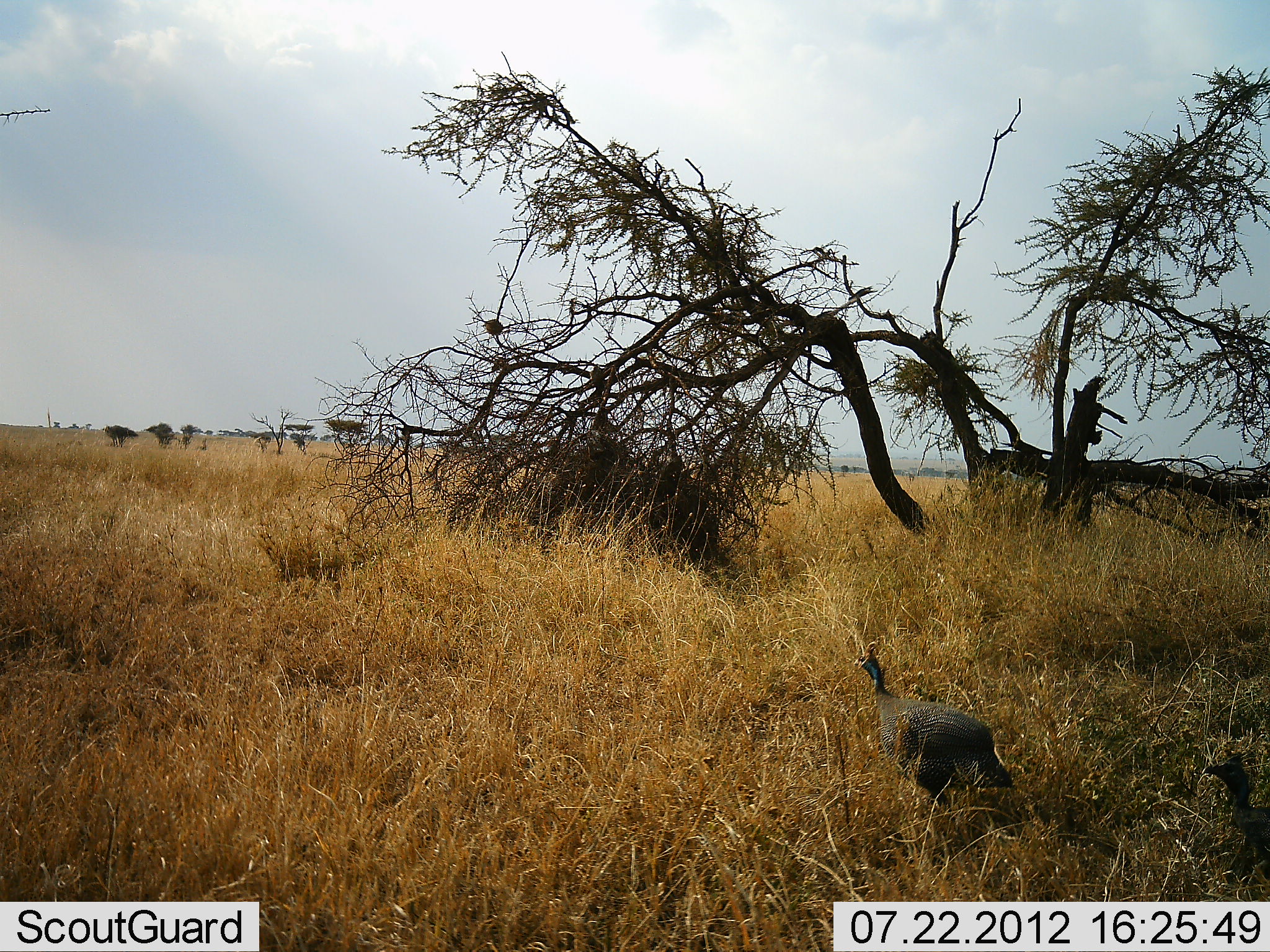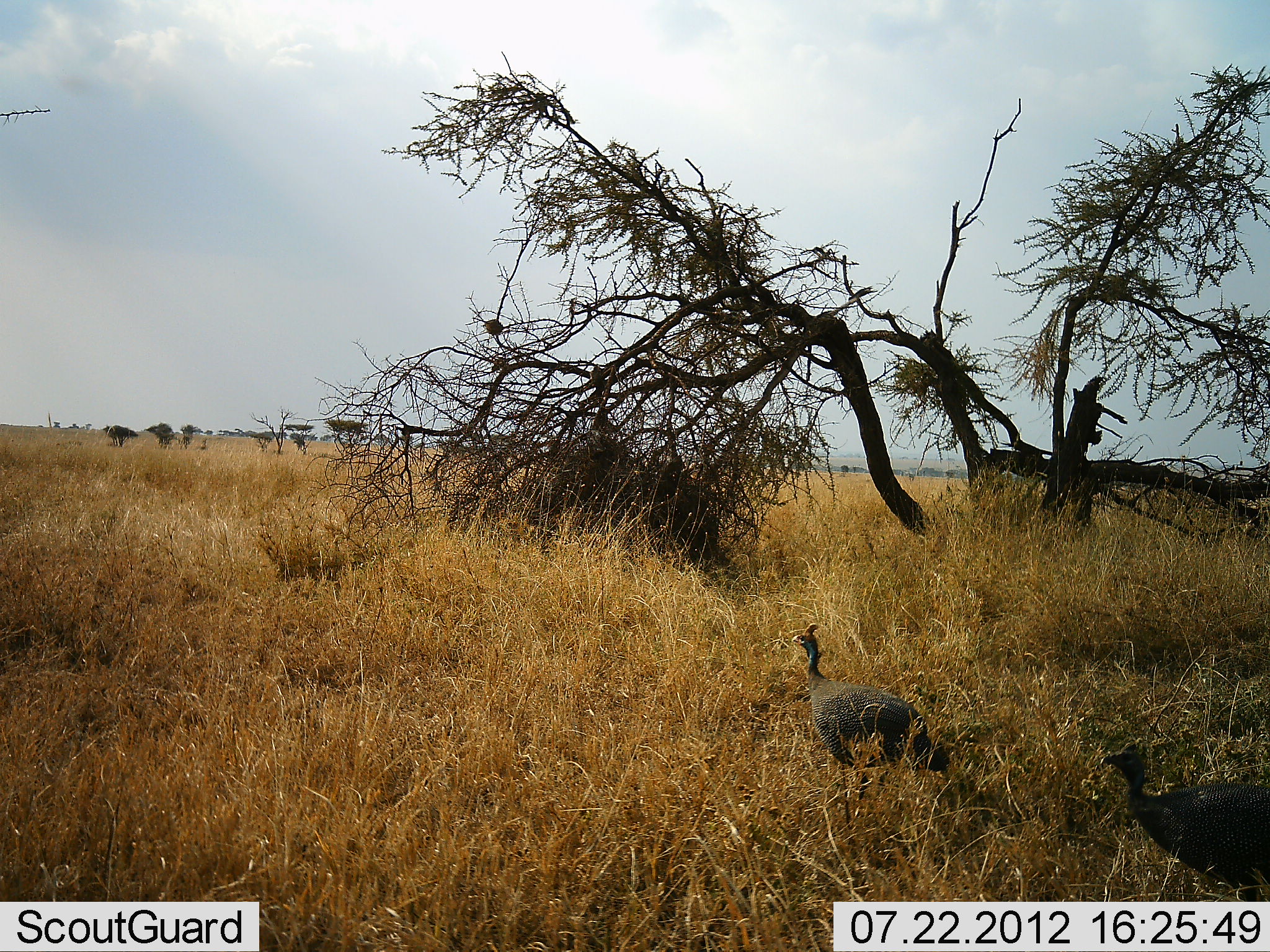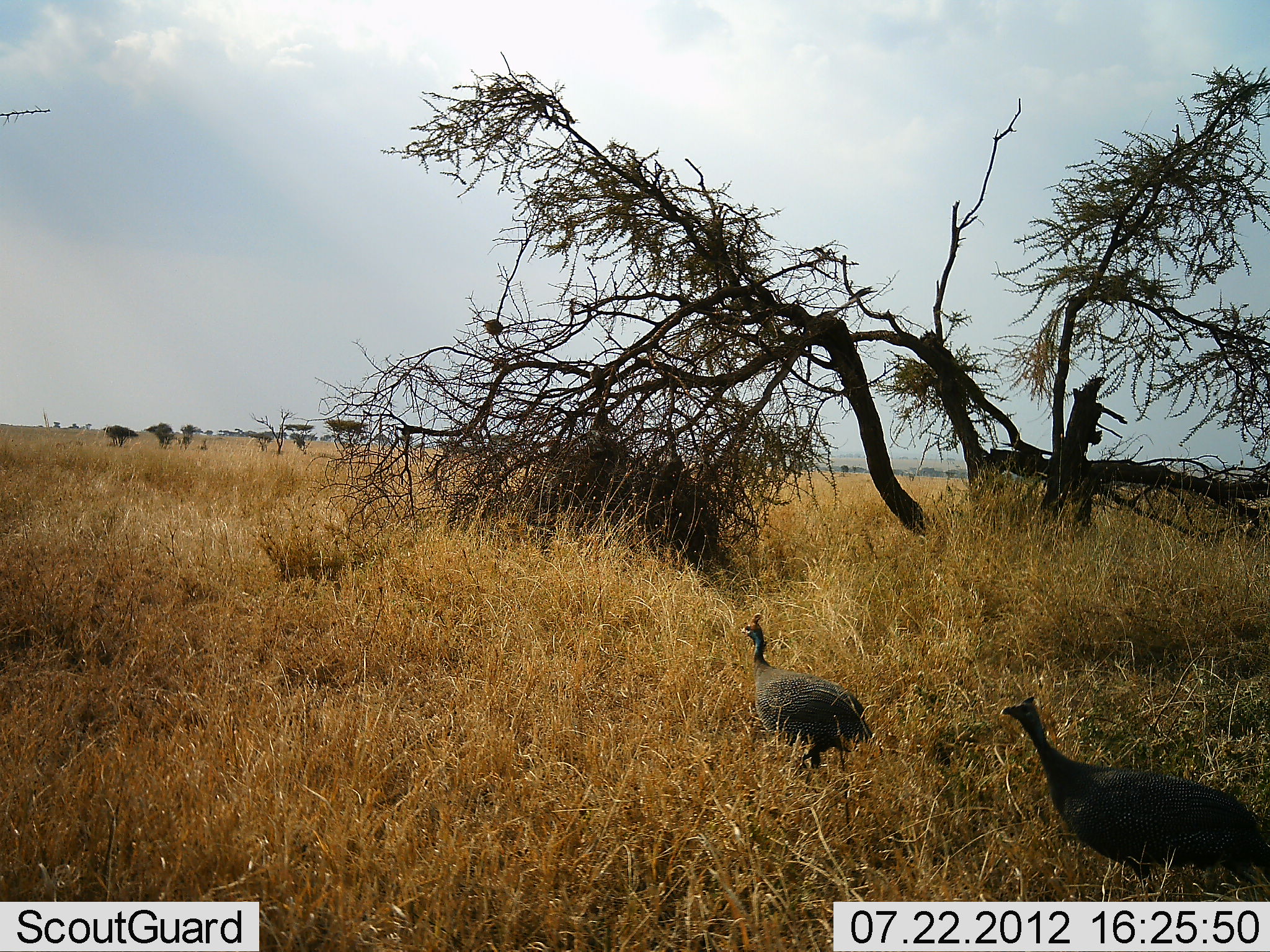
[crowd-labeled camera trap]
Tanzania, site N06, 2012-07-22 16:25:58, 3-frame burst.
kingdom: Animalia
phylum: Chordata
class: Aves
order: Galliformes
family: Numididae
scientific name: Numididae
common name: guinea fowl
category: guineafowl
Guineafowl (guinea fowl) (Numididae), count 2. Behavior (volunteer vote fractions): standing 0%, resting 0%, moving 100%, interacting 0%. Young present (vote fraction): 0%. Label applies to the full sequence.